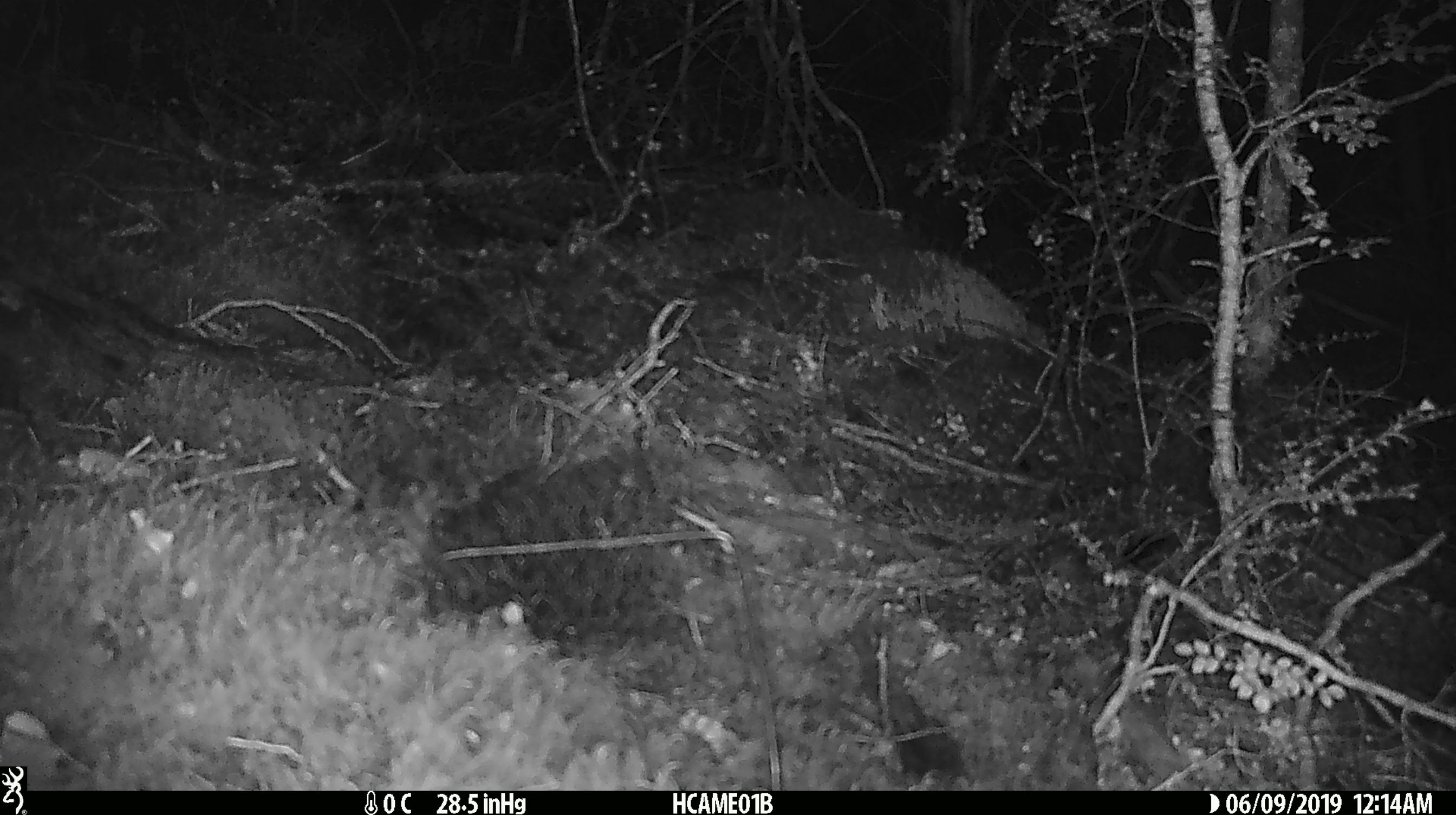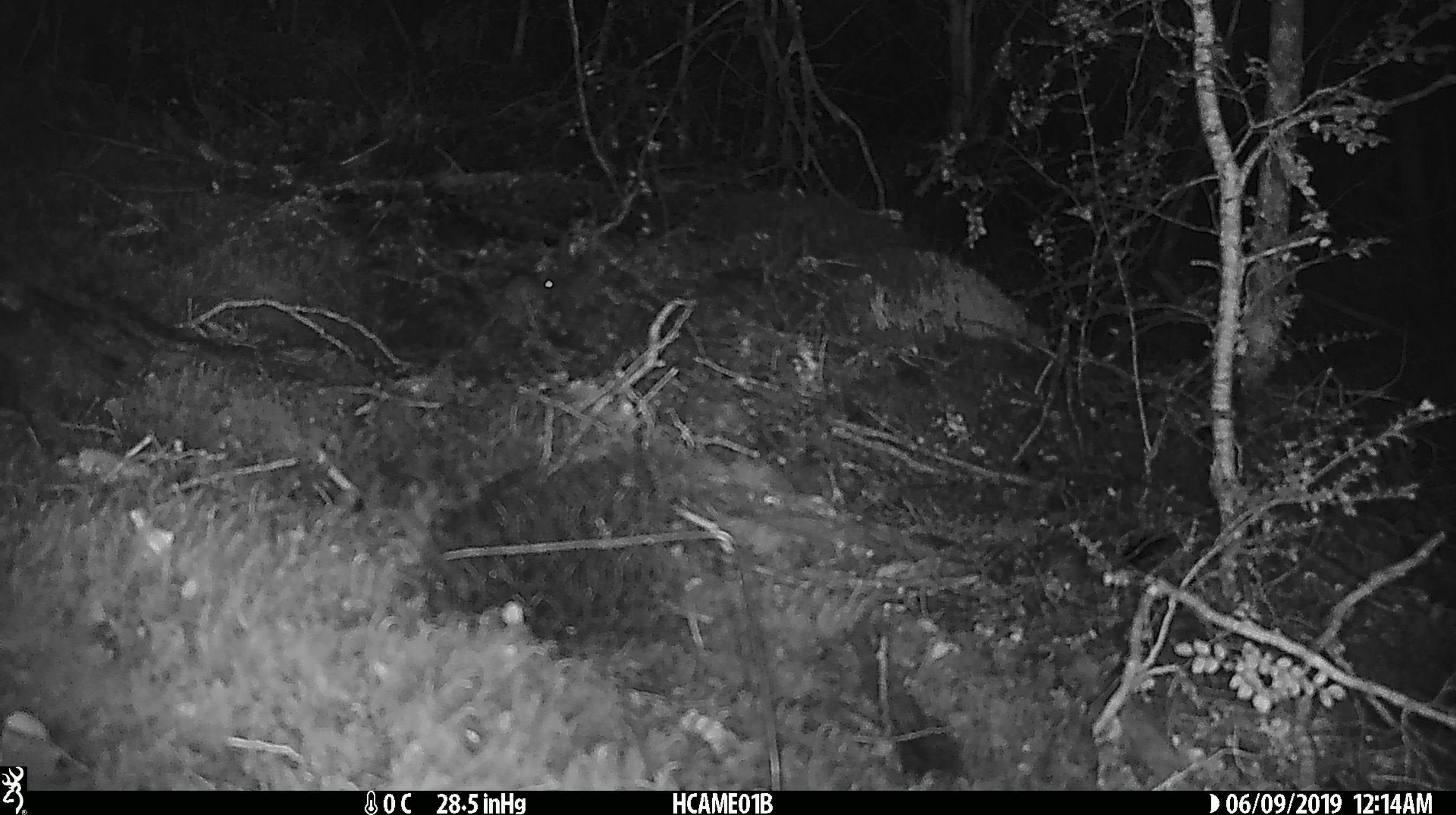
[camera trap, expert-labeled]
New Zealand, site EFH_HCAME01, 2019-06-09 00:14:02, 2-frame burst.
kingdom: Animalia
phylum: Chordata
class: Mammalia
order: Rodentia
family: Muridae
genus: Mus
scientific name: Mus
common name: mouse